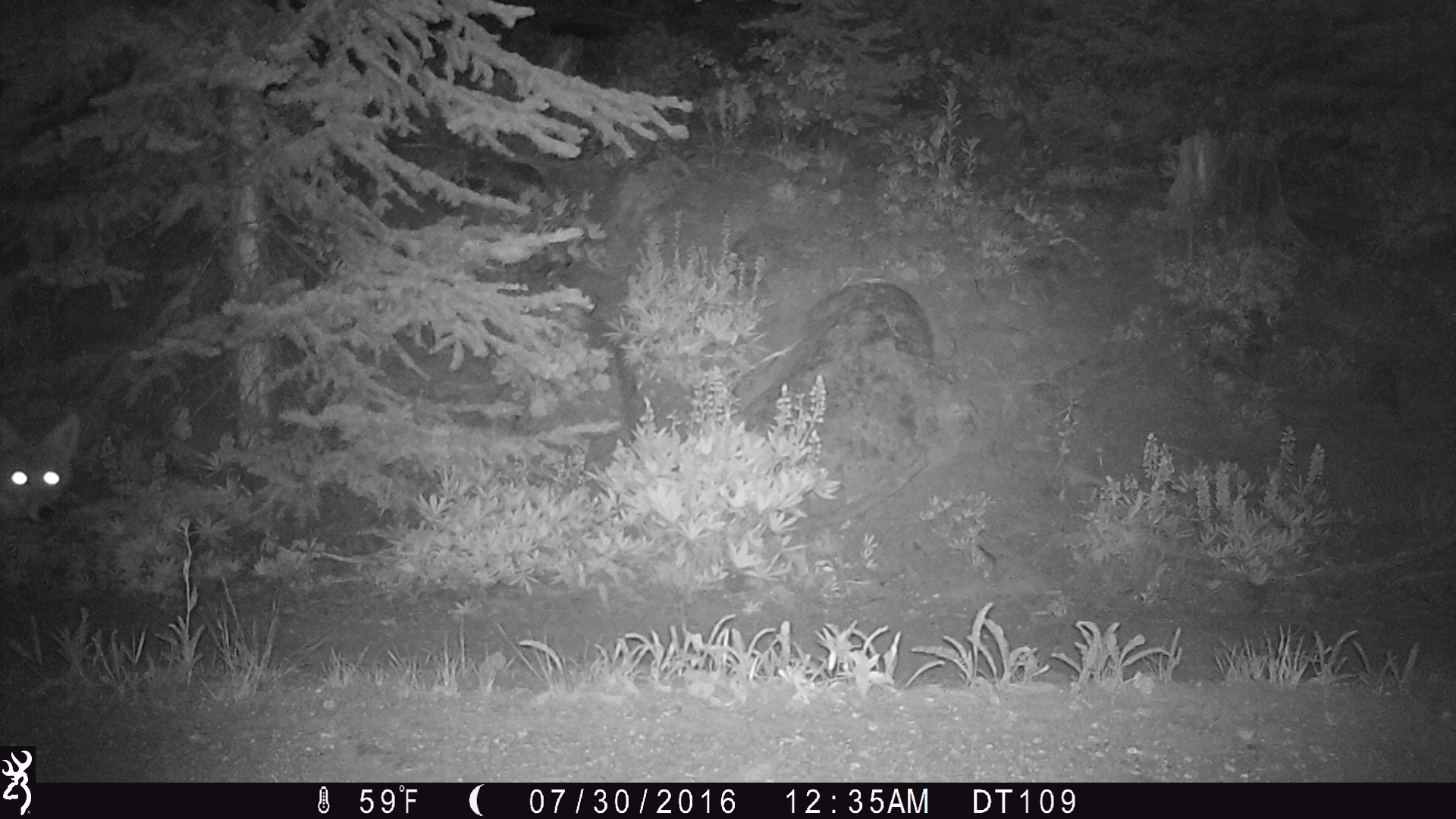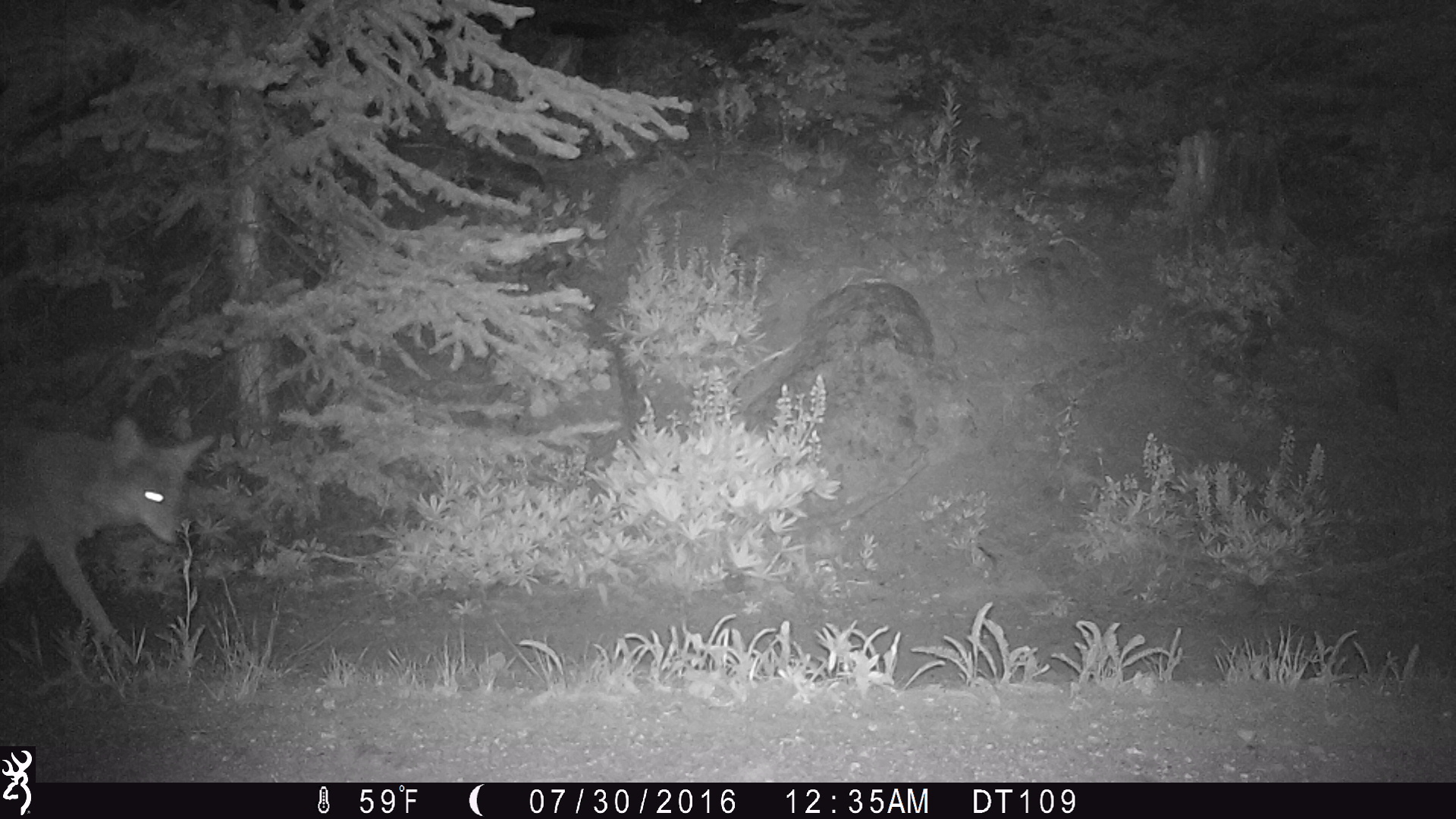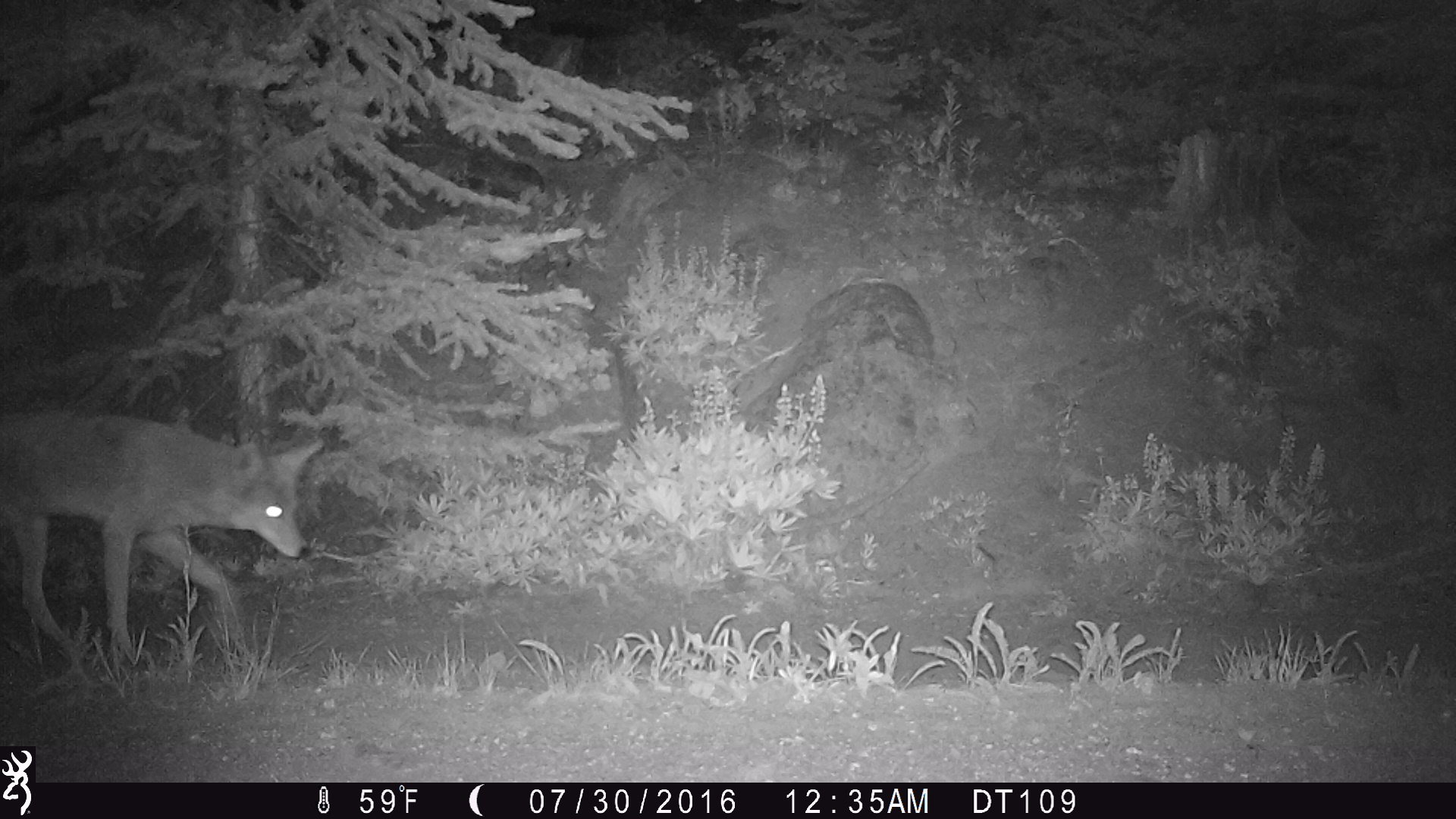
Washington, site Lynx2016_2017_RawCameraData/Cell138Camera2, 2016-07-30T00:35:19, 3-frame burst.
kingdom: Animalia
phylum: Chordata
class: Mammalia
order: Carnivora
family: Canidae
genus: Canis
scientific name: Canis latrans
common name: coyote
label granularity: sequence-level